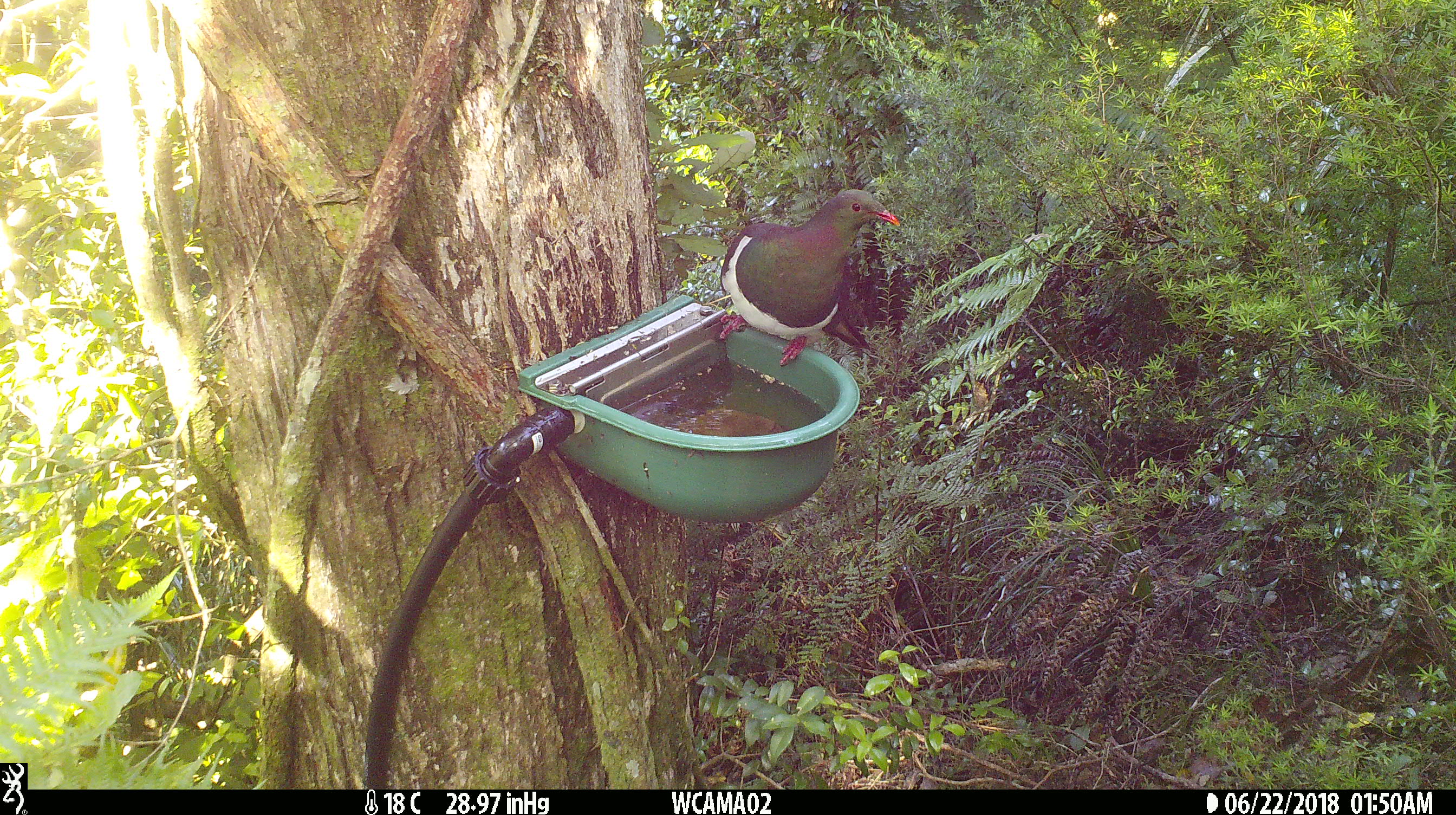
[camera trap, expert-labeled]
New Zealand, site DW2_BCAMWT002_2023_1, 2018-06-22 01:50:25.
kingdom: Animalia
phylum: Chordata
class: Aves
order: Columbiformes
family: Columbidae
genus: Hemiphaga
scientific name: Hemiphaga novaeseelandiae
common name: new zealand pigeon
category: kereru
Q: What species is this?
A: Kereru (new zealand pigeon) (Hemiphaga novaeseelandiae).